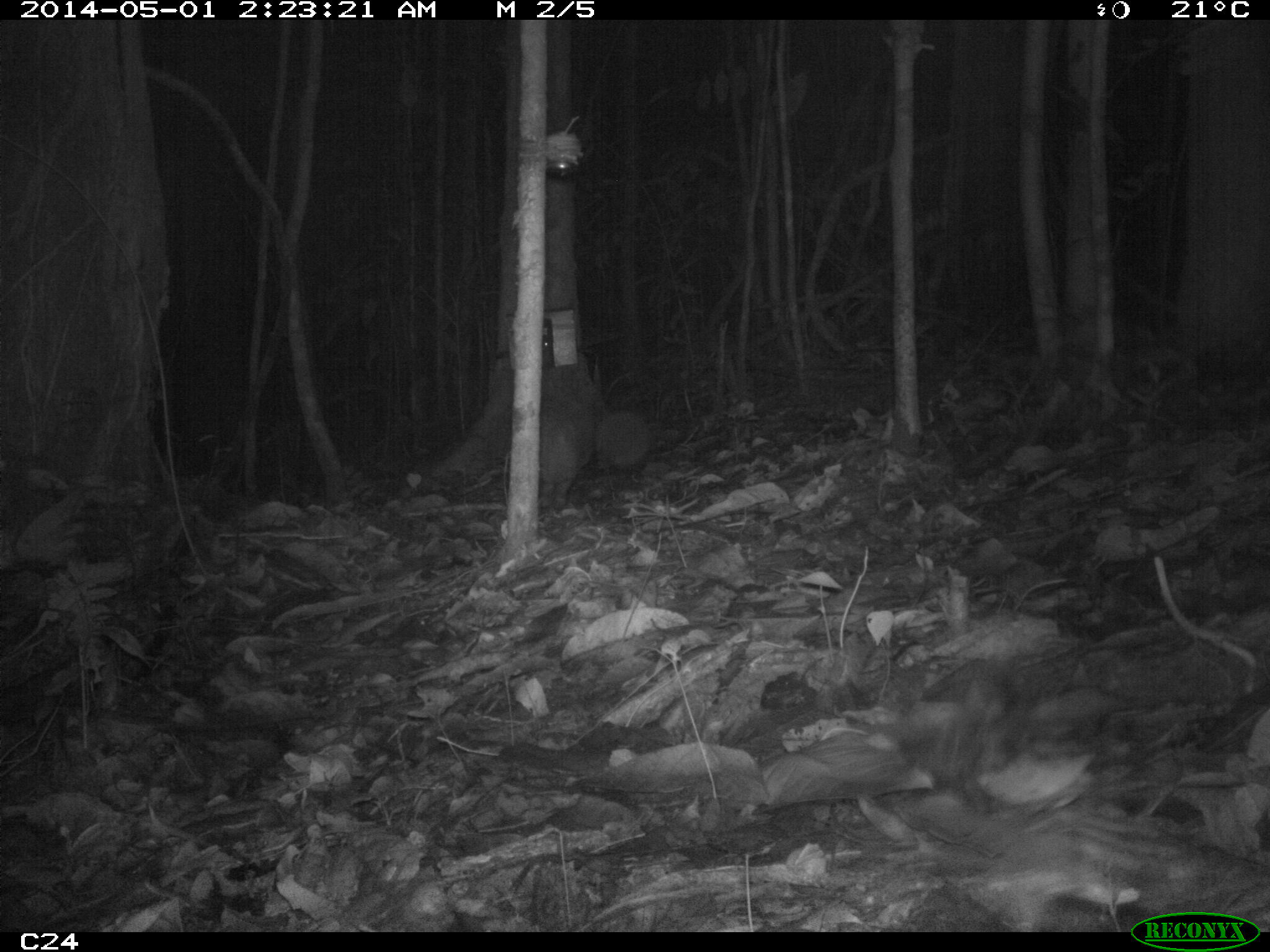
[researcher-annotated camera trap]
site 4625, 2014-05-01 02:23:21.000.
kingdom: Animalia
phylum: Chordata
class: Mammalia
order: Cingulata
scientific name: Cingulata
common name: armadillo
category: unknown armadillo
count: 1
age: adult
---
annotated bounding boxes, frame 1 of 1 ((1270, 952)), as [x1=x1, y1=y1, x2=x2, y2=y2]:
unknown armadillo: [x1=915, y1=714, x2=1269, y2=932]